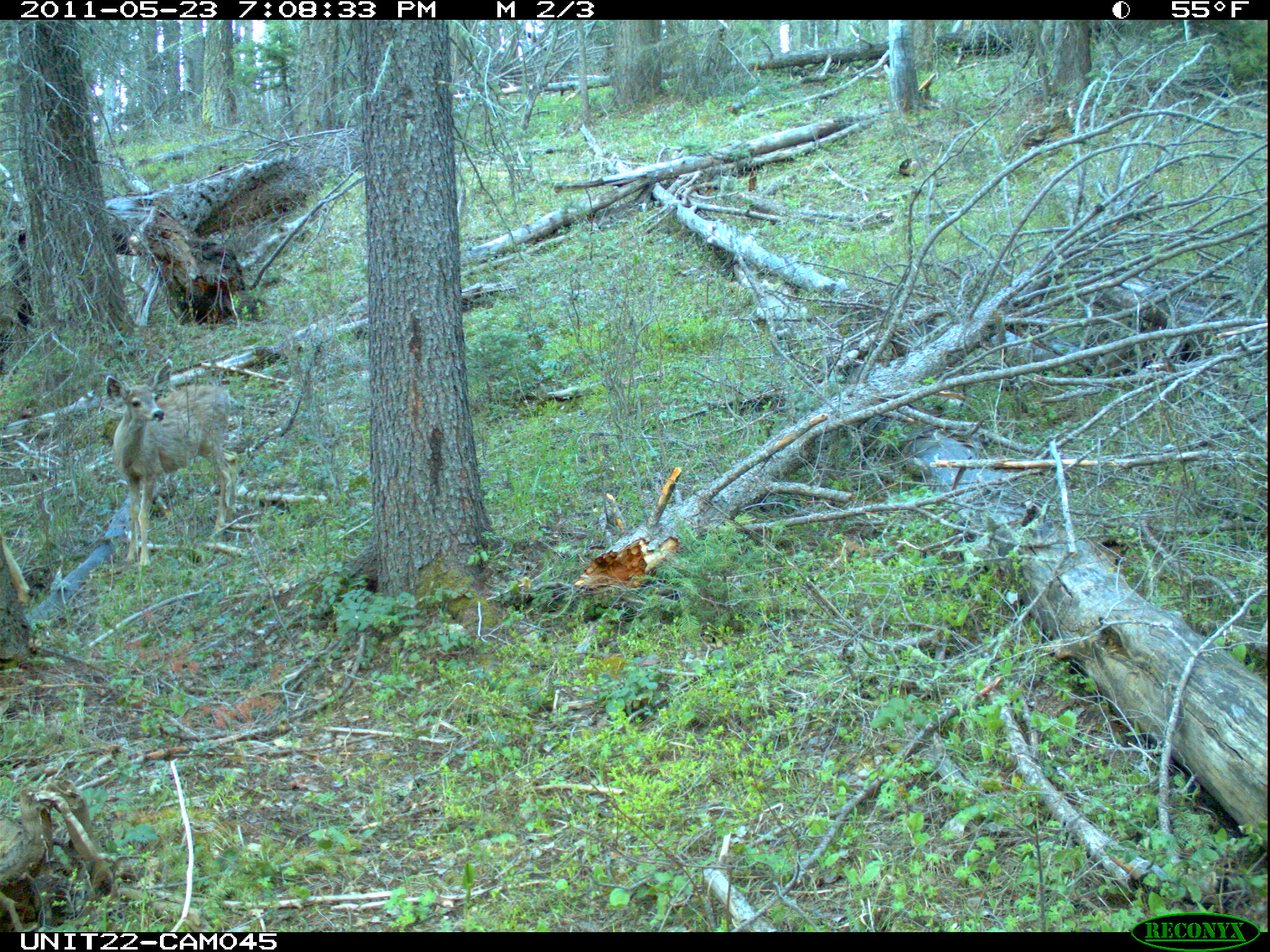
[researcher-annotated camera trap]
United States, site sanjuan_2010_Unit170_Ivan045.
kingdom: Animalia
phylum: Chordata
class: Mammalia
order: Artiodactyla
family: Cervidae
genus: Odocoileus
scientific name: Odocoileus hemionus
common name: mule deer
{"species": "Odocoileus hemionus (mule deer)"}